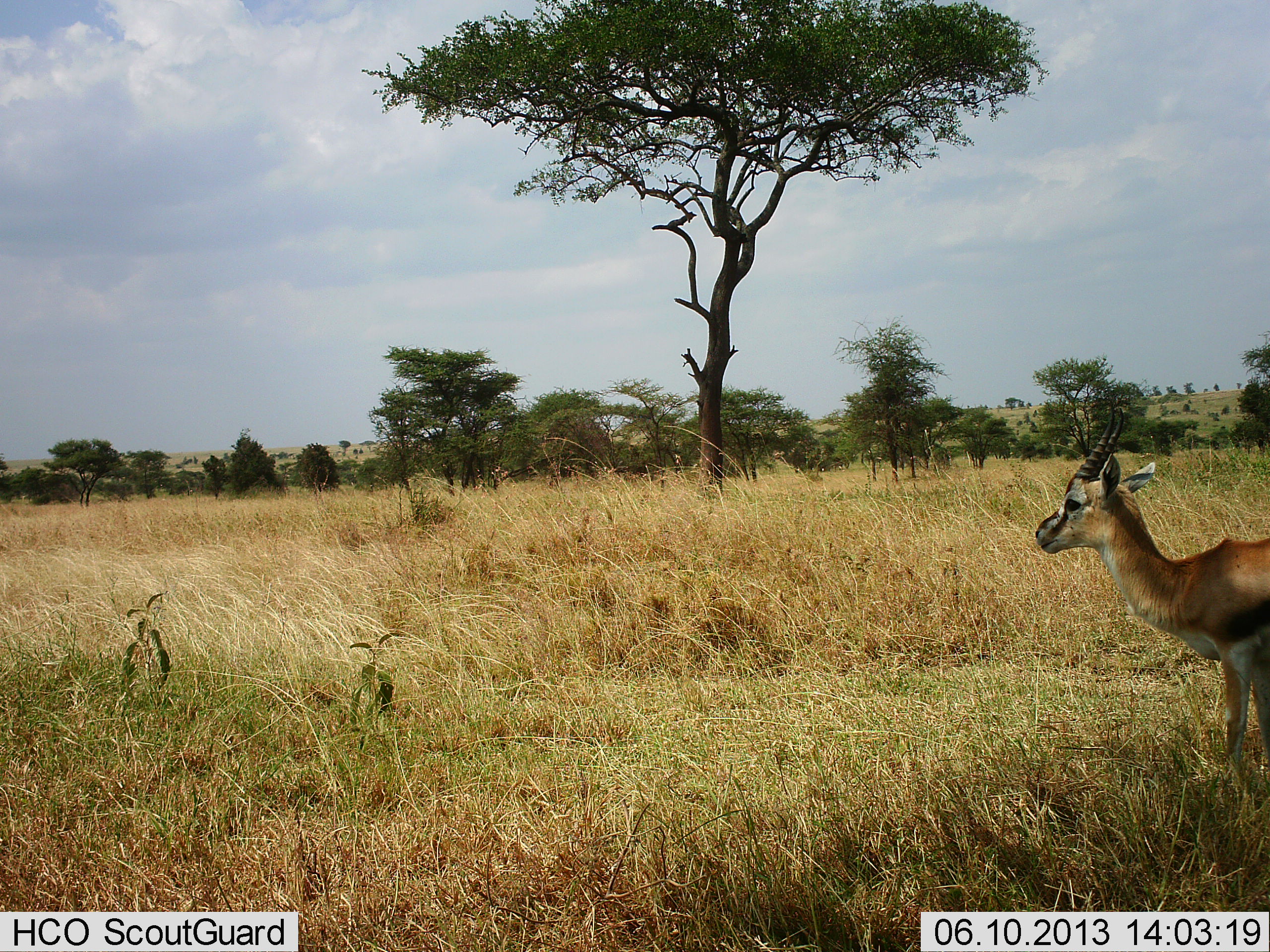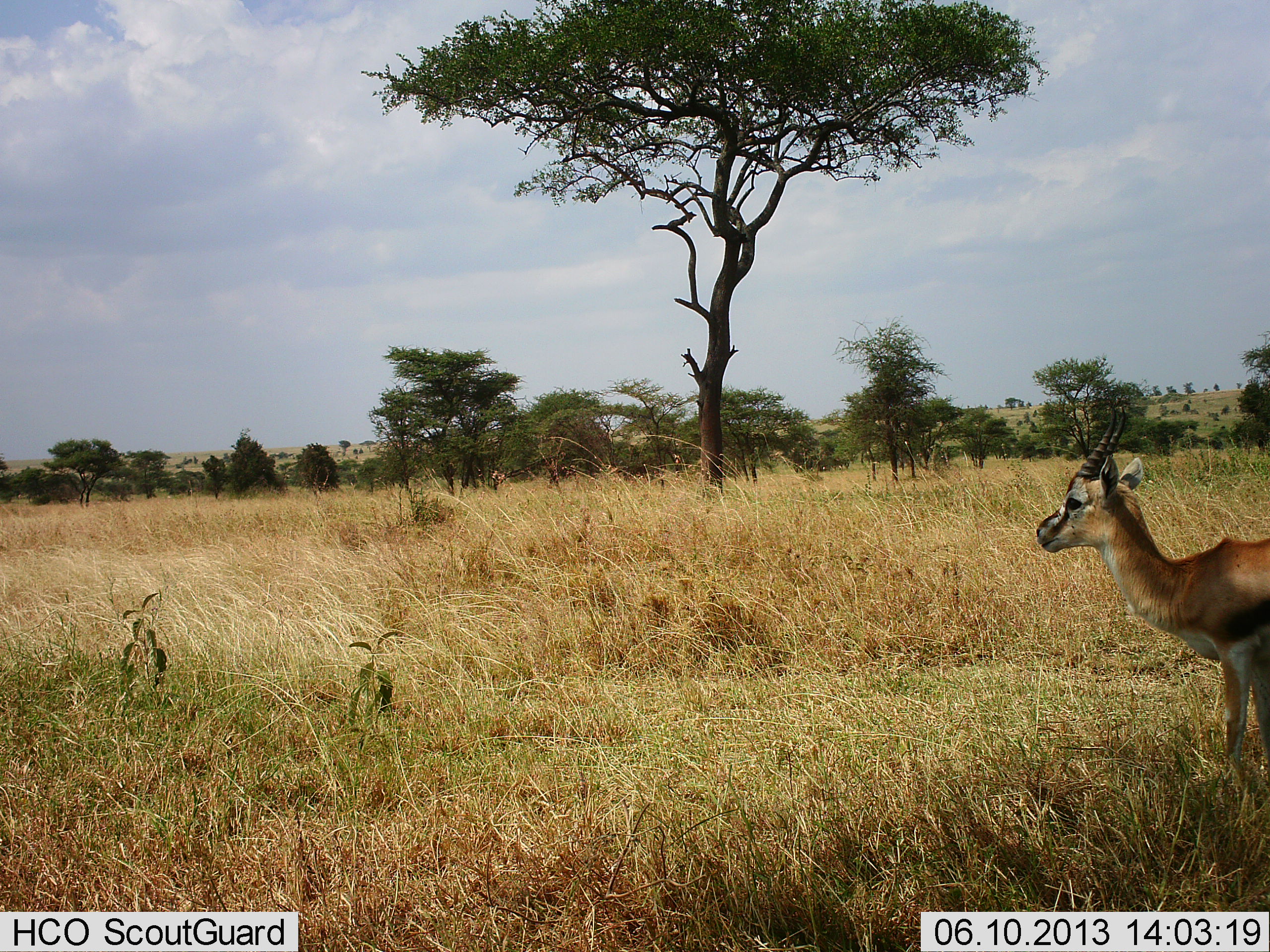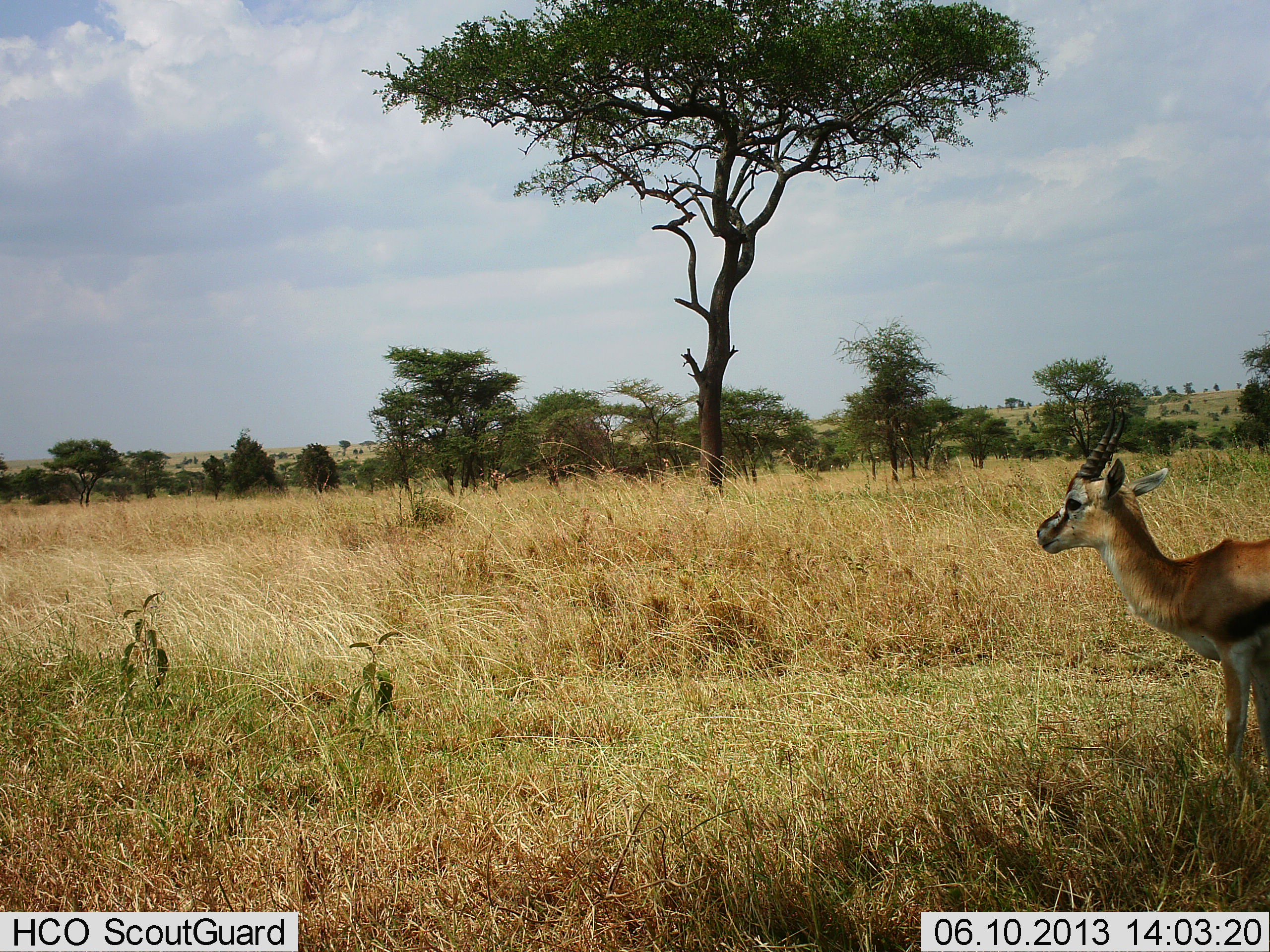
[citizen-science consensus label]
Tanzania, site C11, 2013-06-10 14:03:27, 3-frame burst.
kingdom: Animalia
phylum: Chordata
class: Mammalia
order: Artiodactyla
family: Bovidae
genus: Eudorcas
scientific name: Eudorcas thomsonii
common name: thomson's gazelle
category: gazellethomsons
Gazellethomsons (thomson's gazelle) (Eudorcas thomsonii), count 1. Behavior (volunteer vote fractions): standing 94%, resting 0%, moving 6%, interacting 0%. Young present (vote fraction): 0%. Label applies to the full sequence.